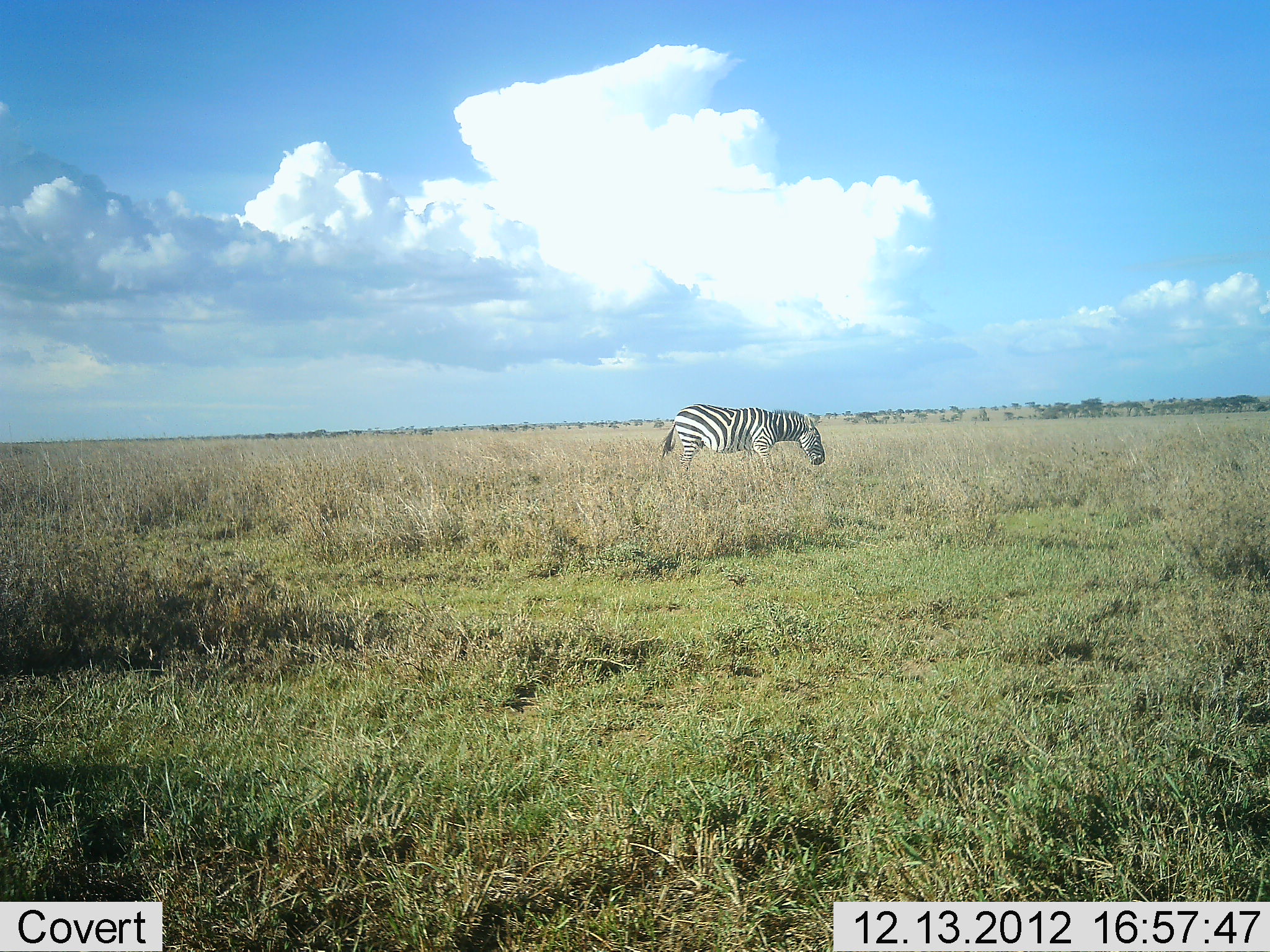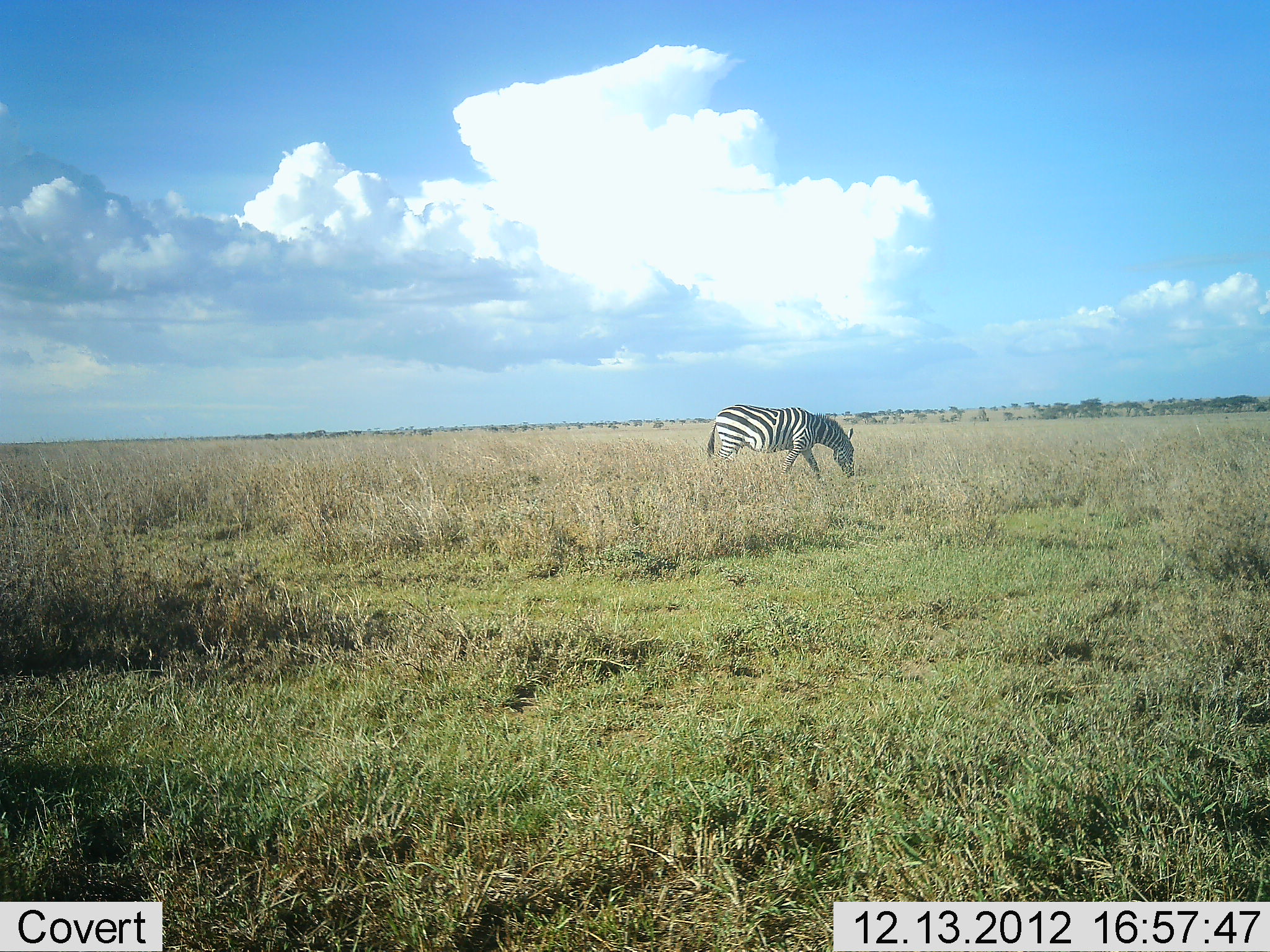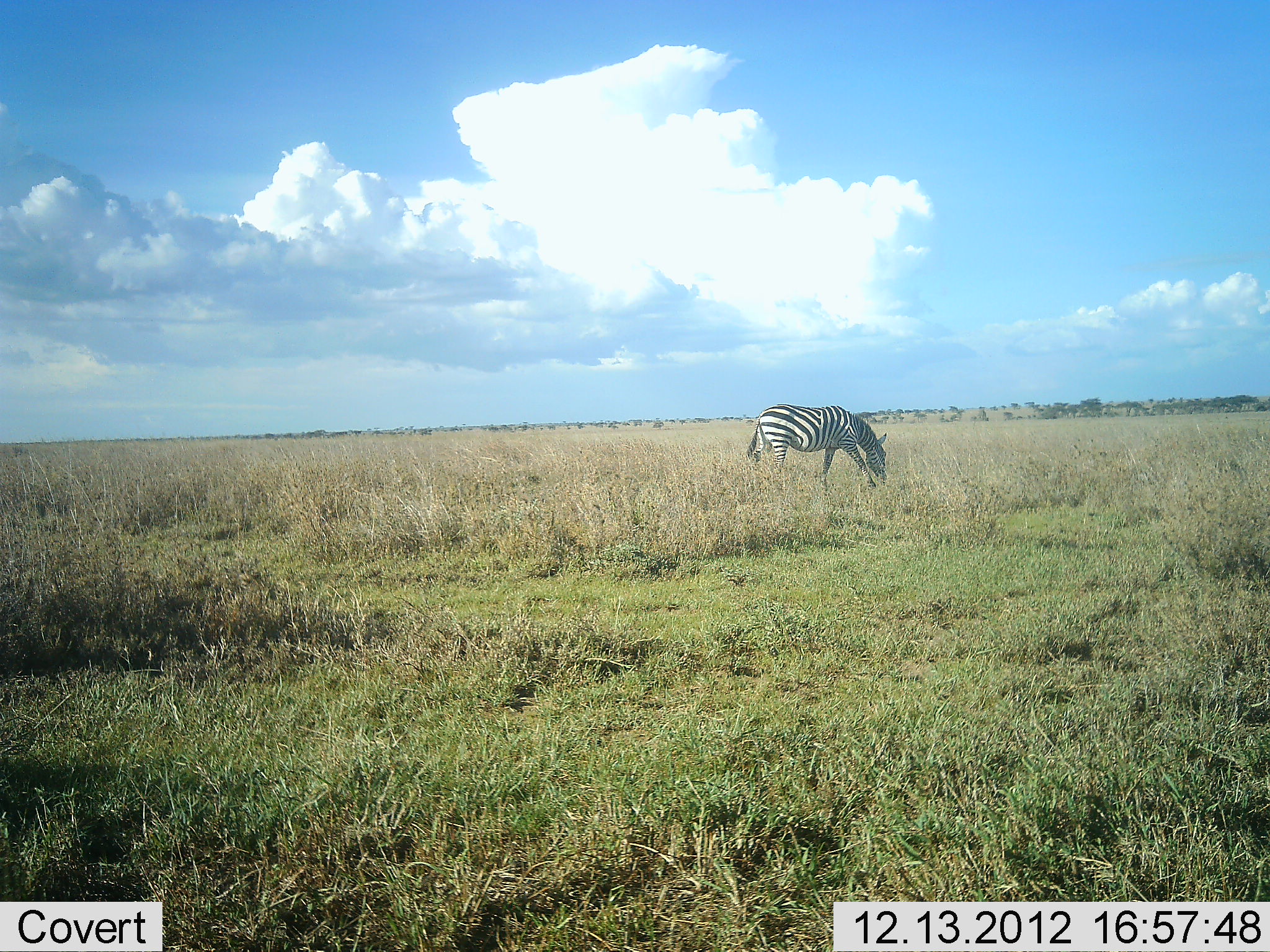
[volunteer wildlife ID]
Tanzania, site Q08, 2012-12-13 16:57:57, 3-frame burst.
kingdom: Animalia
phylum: Chordata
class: Mammalia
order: Perissodactyla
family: Equidae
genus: Equus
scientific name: Equus quagga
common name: plains zebra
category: zebra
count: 1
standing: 17%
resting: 0%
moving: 56%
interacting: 0%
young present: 0%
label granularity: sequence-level